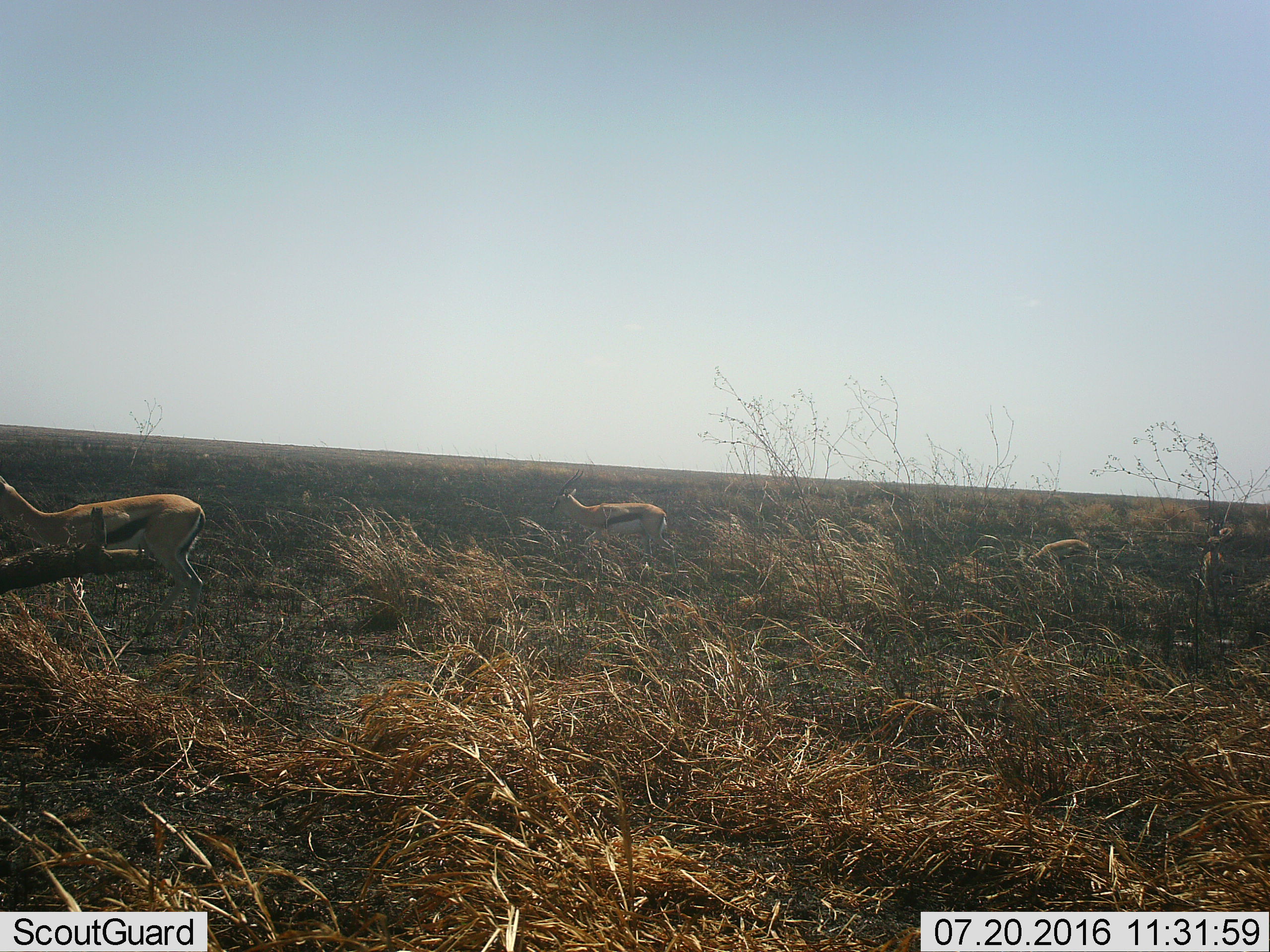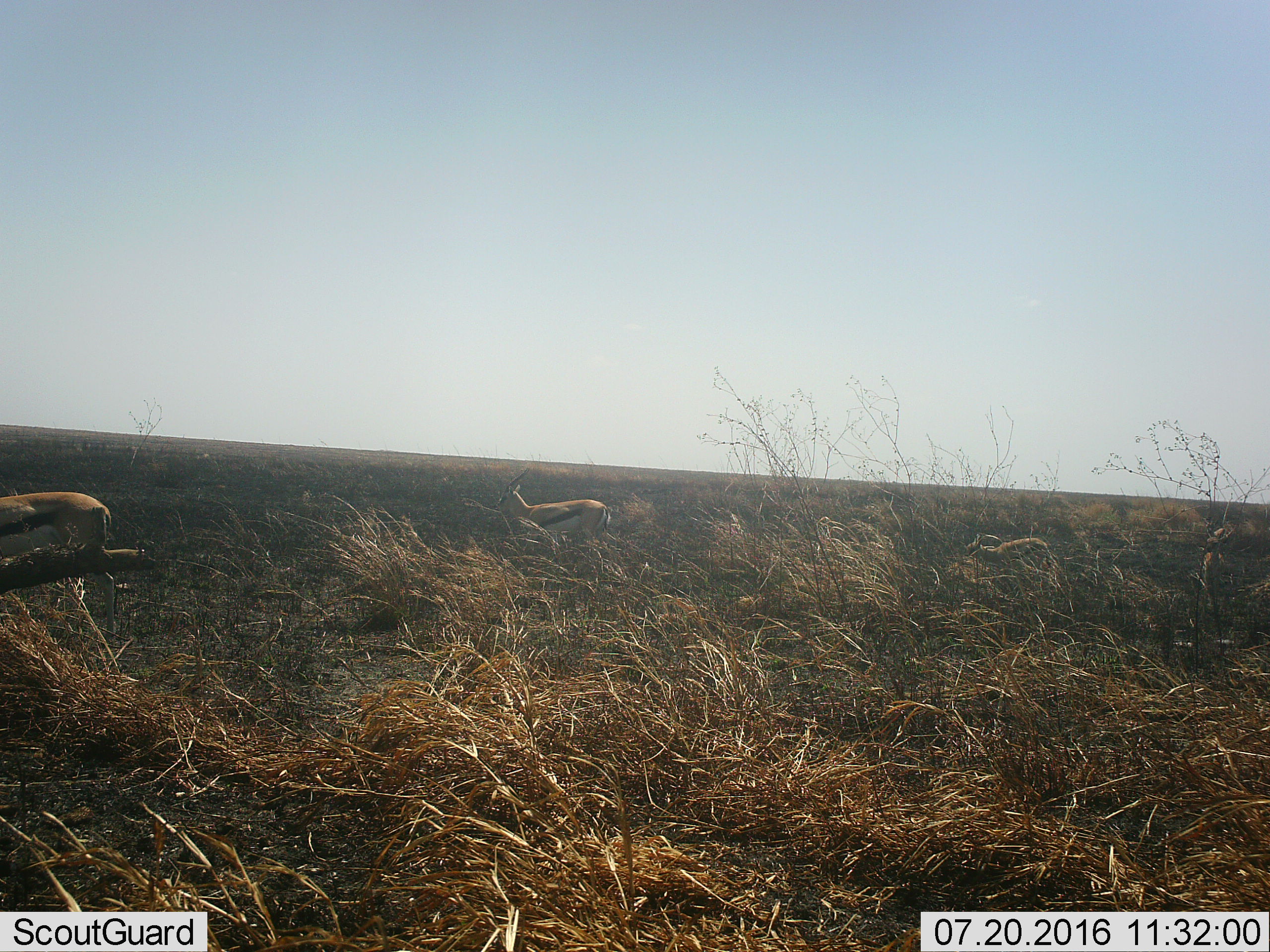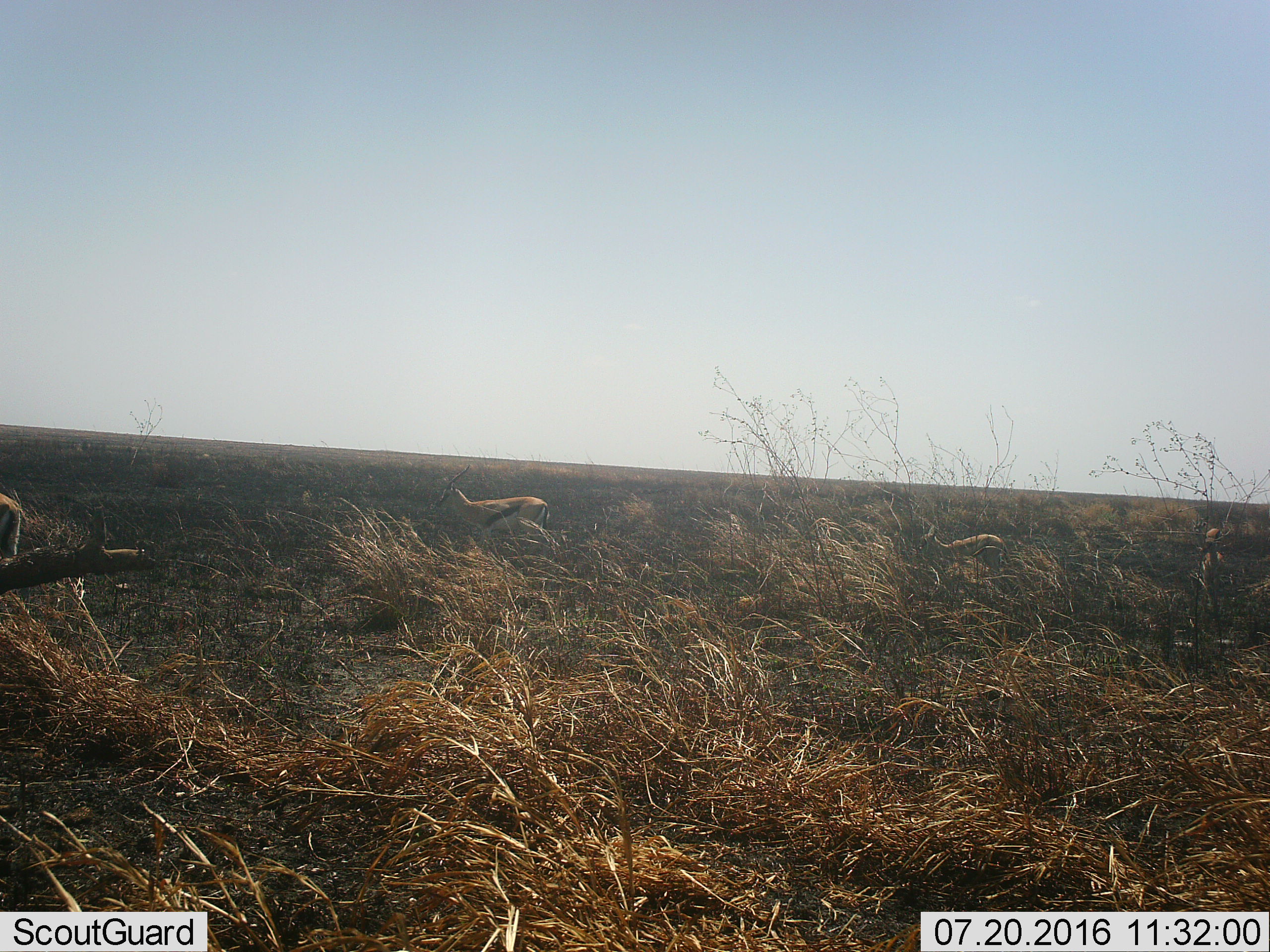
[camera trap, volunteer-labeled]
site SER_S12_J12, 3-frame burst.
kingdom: Animalia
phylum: Chordata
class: Mammalia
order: Artiodactyla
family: Bovidae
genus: Eudorcas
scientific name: Eudorcas thomsonii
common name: thomson's gazelle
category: gazellethomsons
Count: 4.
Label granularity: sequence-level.